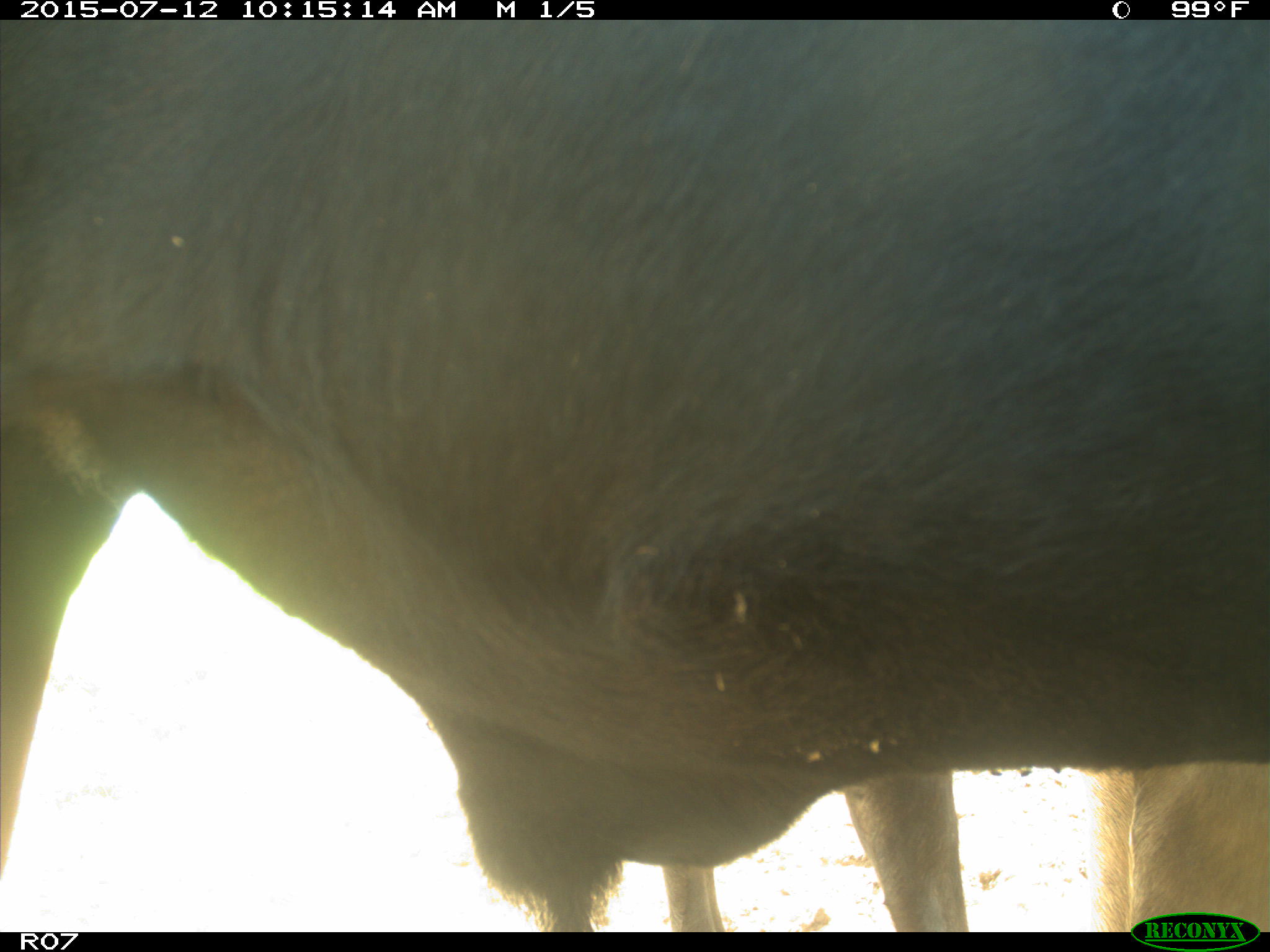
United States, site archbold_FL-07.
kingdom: Animalia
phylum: Chordata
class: Mammalia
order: Artiodactyla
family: Bovidae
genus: Bos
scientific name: Bos taurus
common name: domestic cow